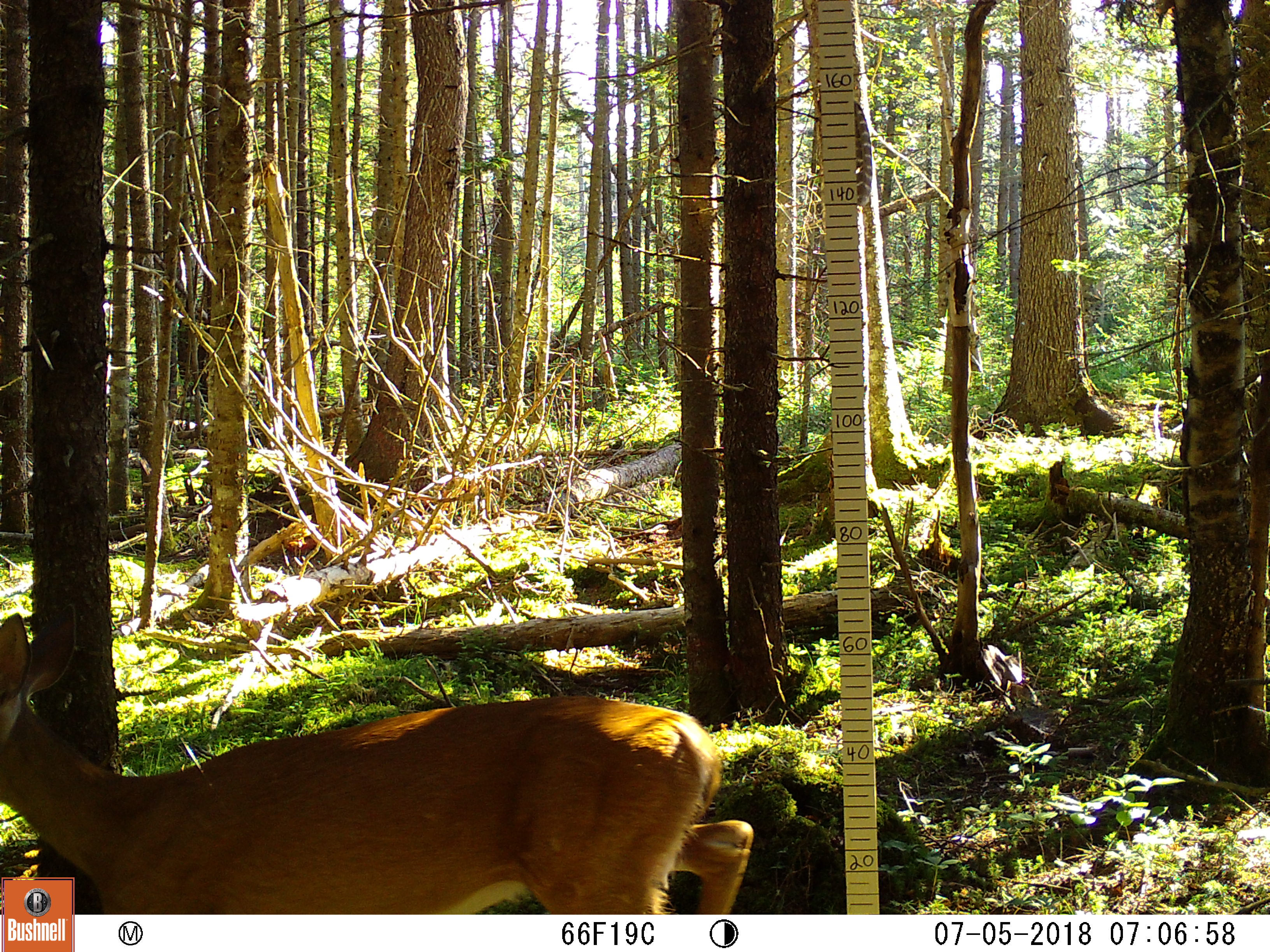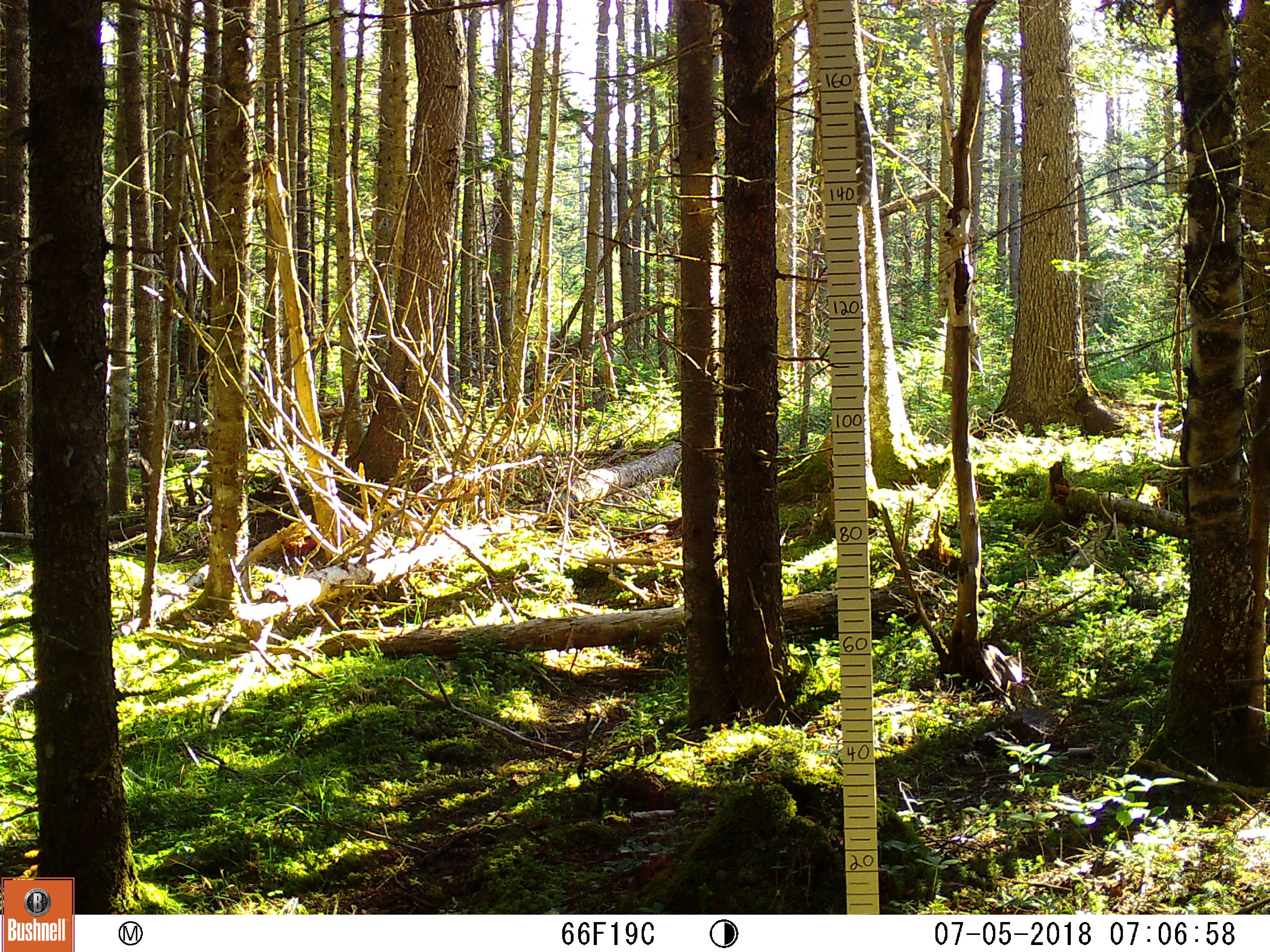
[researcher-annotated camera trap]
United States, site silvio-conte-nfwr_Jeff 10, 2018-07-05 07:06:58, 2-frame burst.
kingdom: Animalia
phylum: Chordata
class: Mammalia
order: Artiodactyla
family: Cervidae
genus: Odocoileus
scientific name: Odocoileus virginianus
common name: white-tailed deer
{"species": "white-tailed deer (Odocoileus virginianus)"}